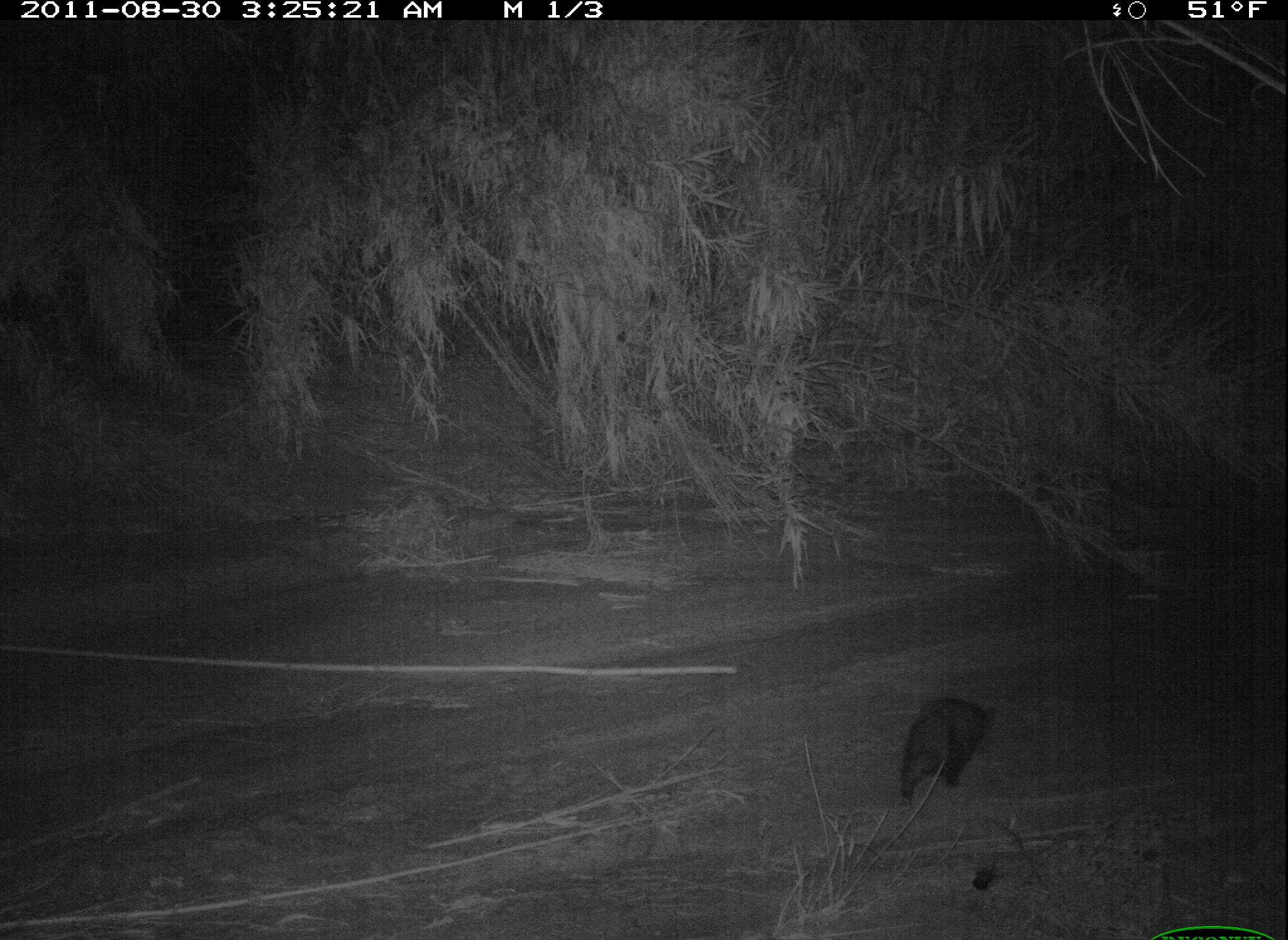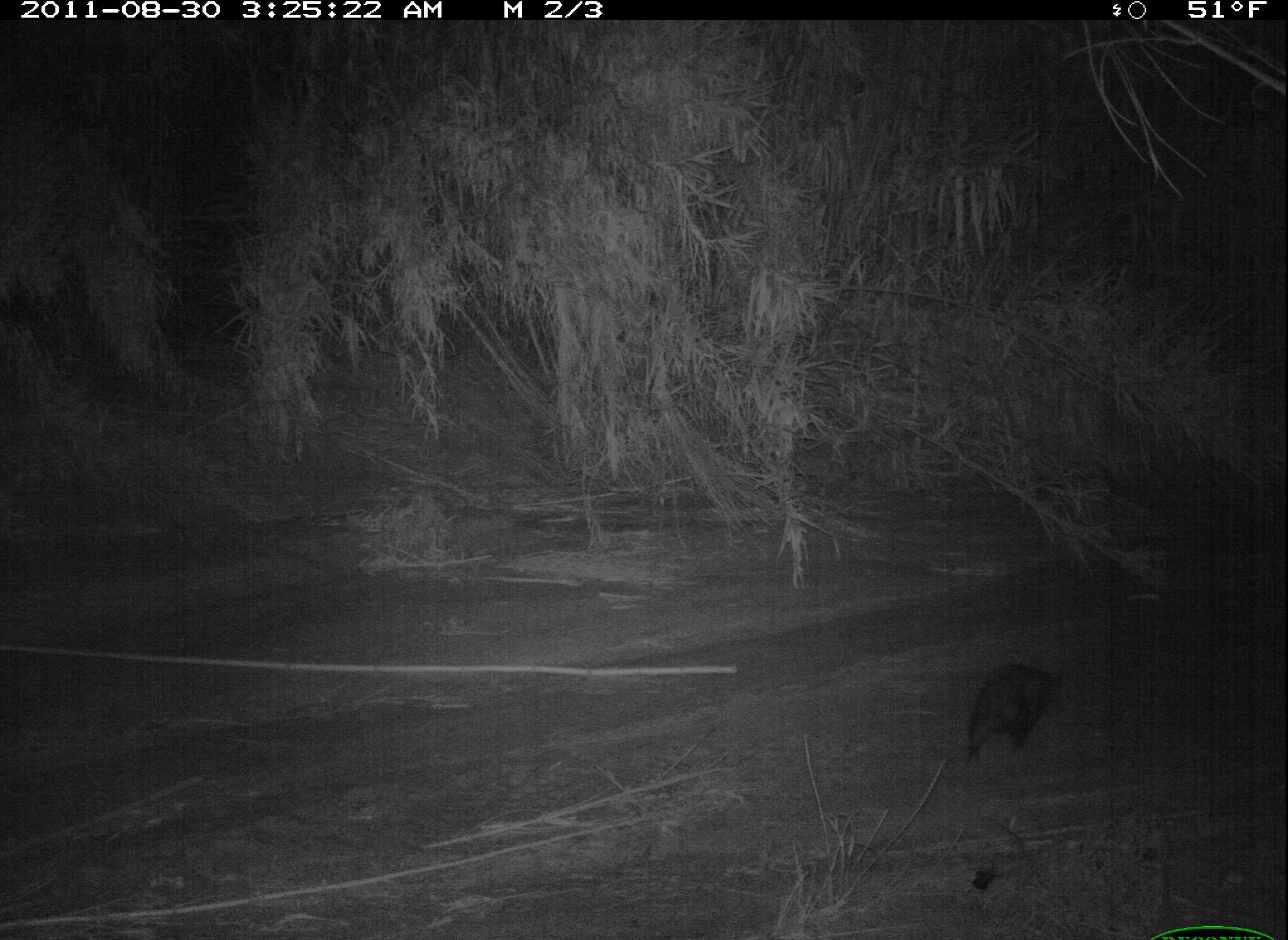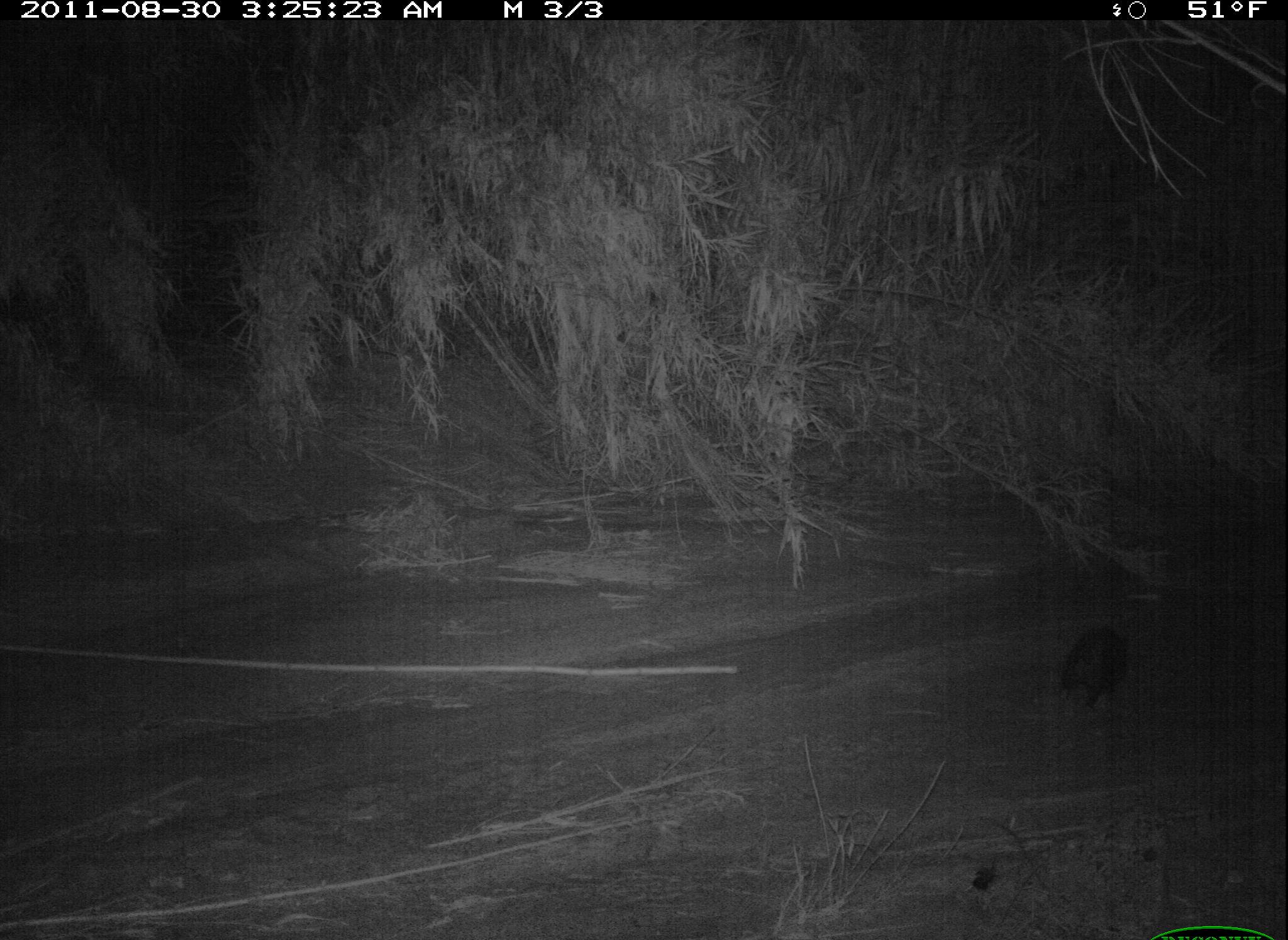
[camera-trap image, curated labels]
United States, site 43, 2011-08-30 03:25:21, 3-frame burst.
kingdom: Animalia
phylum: Chordata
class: Mammalia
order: Didelphimorphia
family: Didelphidae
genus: Didelphis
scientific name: Didelphis virginiana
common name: virginia opossum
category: opossum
Opossum (virginia opossum) (Didelphis virginiana).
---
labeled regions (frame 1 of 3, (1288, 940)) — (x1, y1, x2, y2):
opossum: (830, 659, 1005, 820)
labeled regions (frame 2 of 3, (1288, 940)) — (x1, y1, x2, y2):
opossum: (953, 633, 1069, 778)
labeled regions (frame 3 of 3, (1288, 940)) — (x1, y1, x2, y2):
opossum: (1037, 601, 1146, 734)